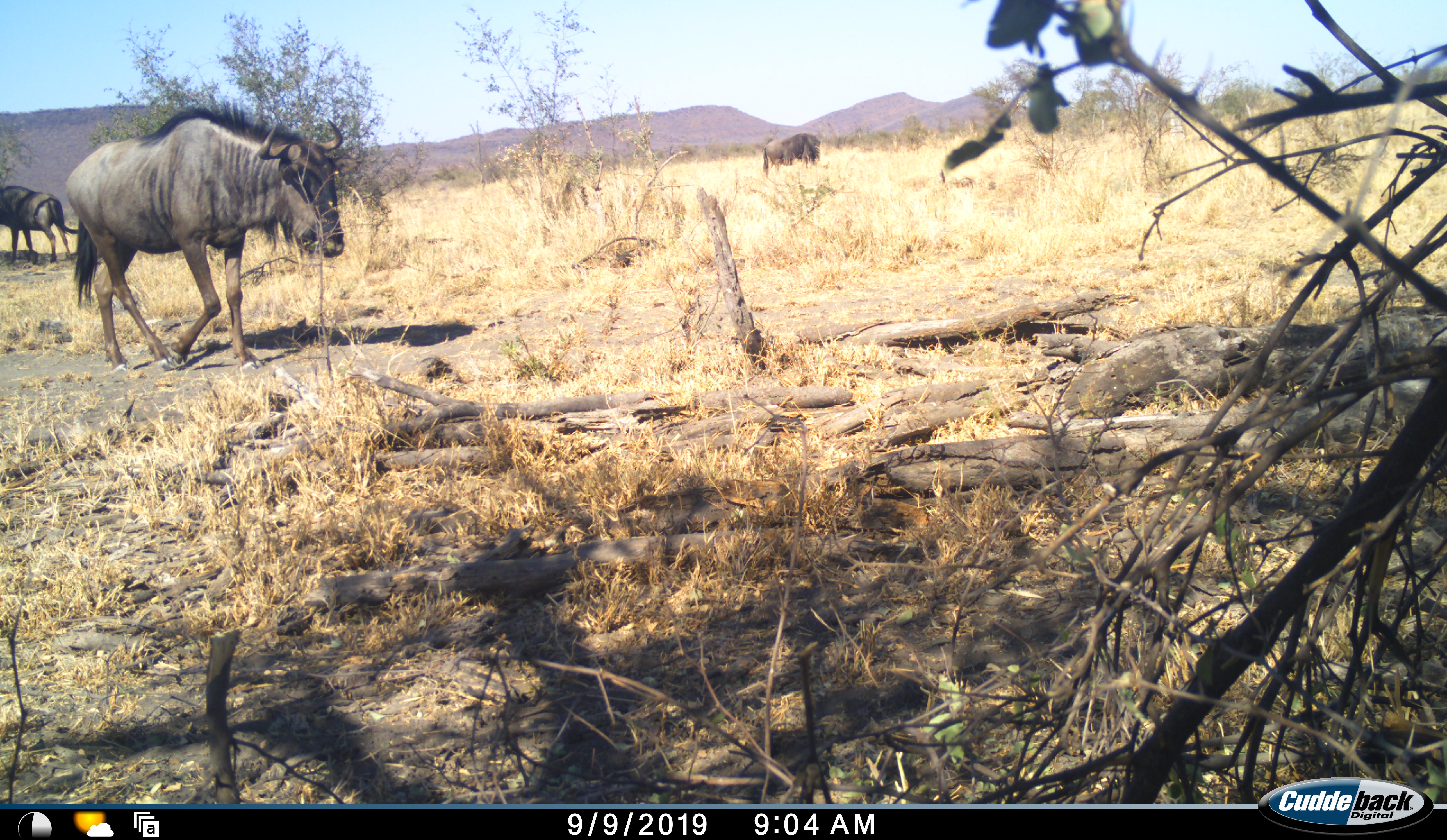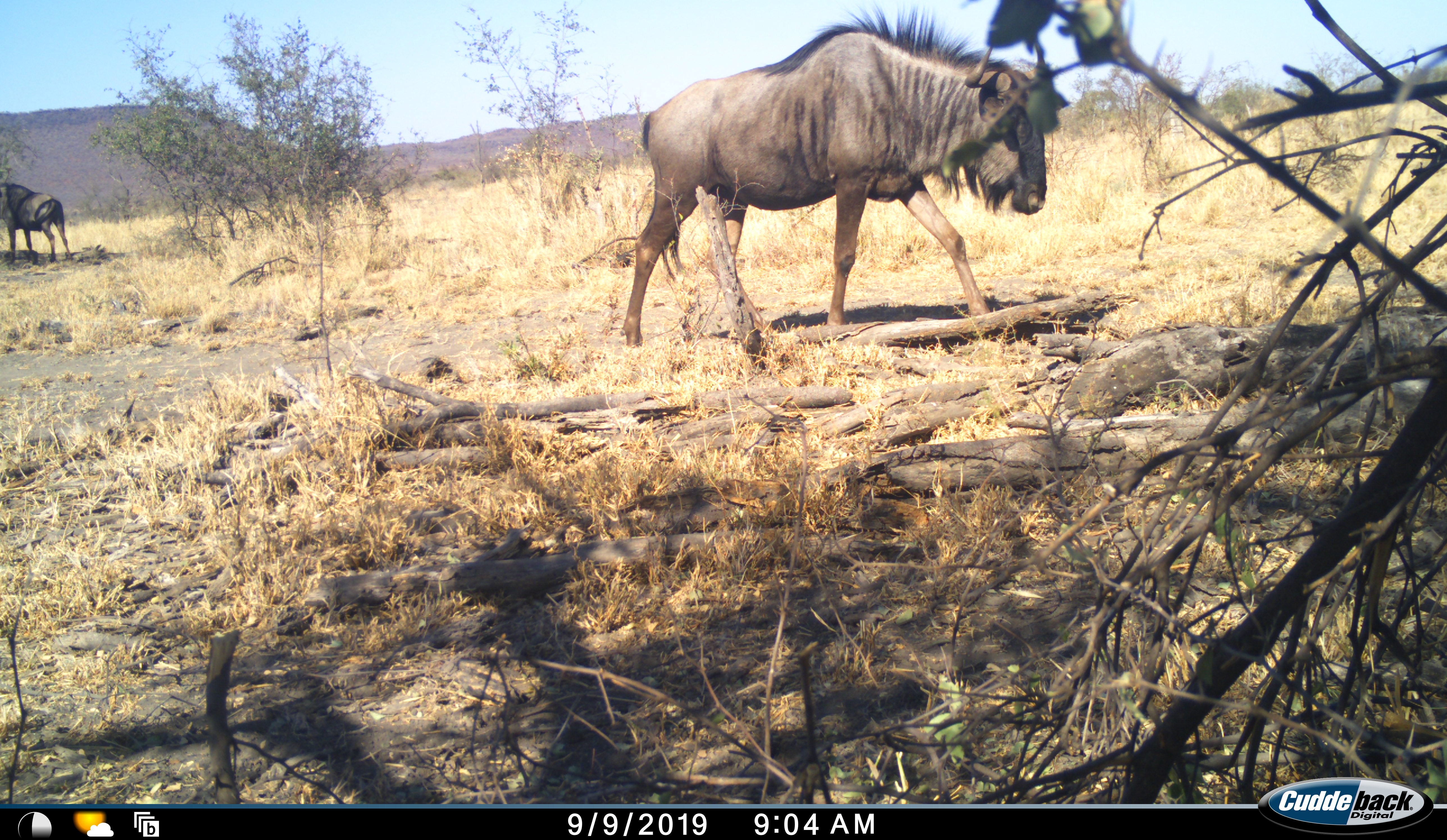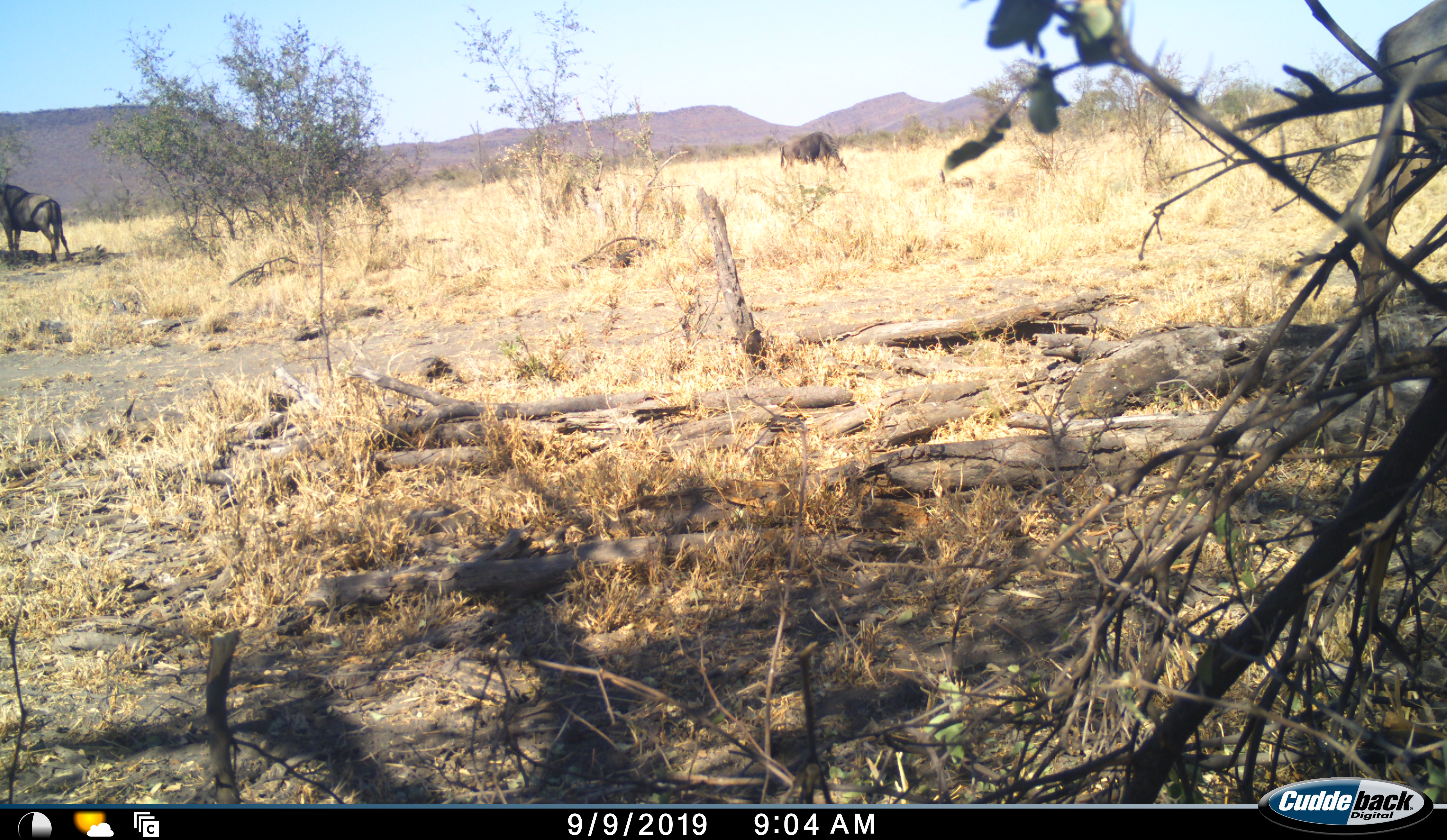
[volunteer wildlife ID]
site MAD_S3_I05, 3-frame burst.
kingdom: Animalia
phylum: Chordata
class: Mammalia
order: Artiodactyla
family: Bovidae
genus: Connochaetes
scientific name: Connochaetes taurinus taurinus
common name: blue wildebeest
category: wildebeestblue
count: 3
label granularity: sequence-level